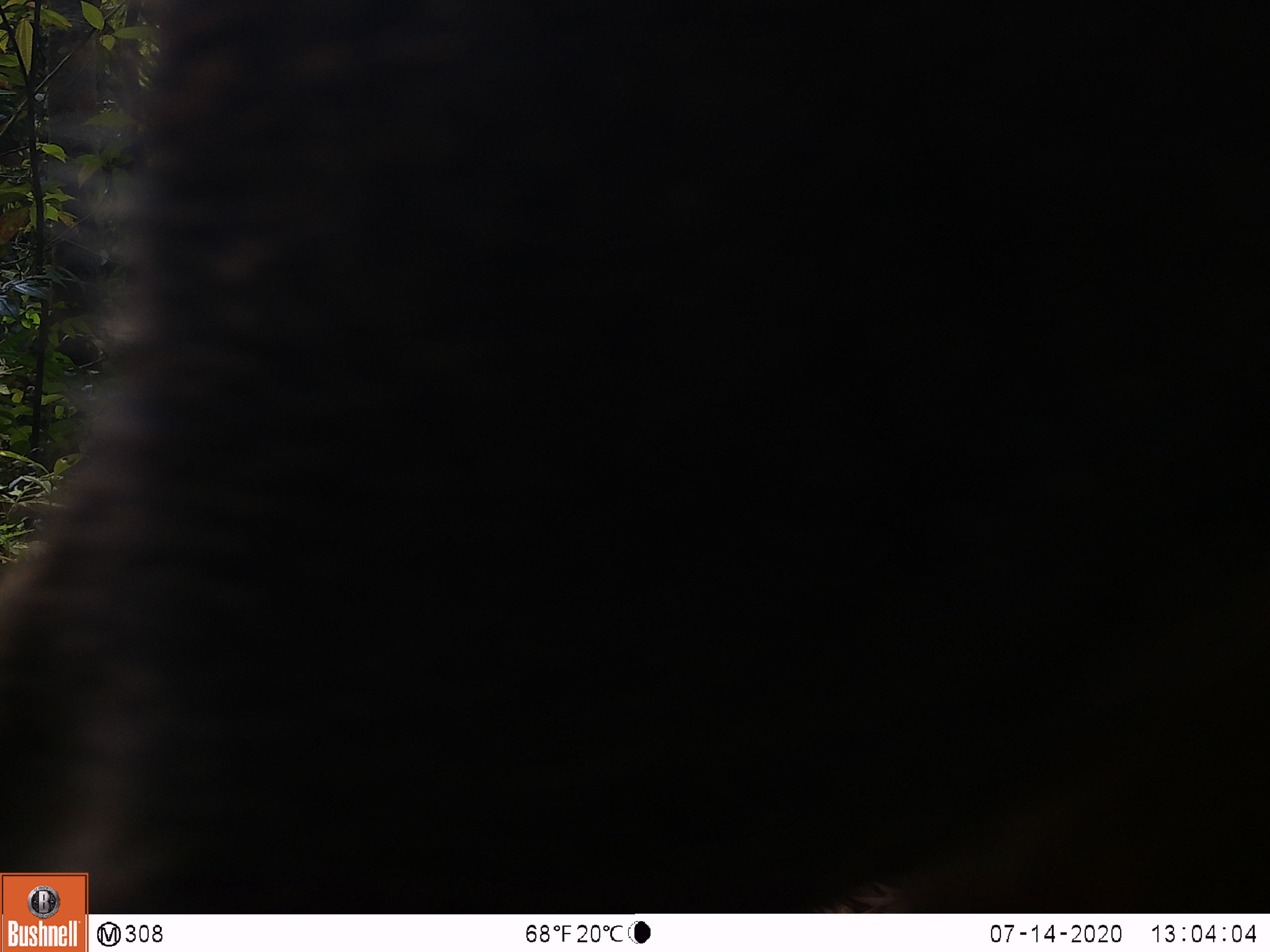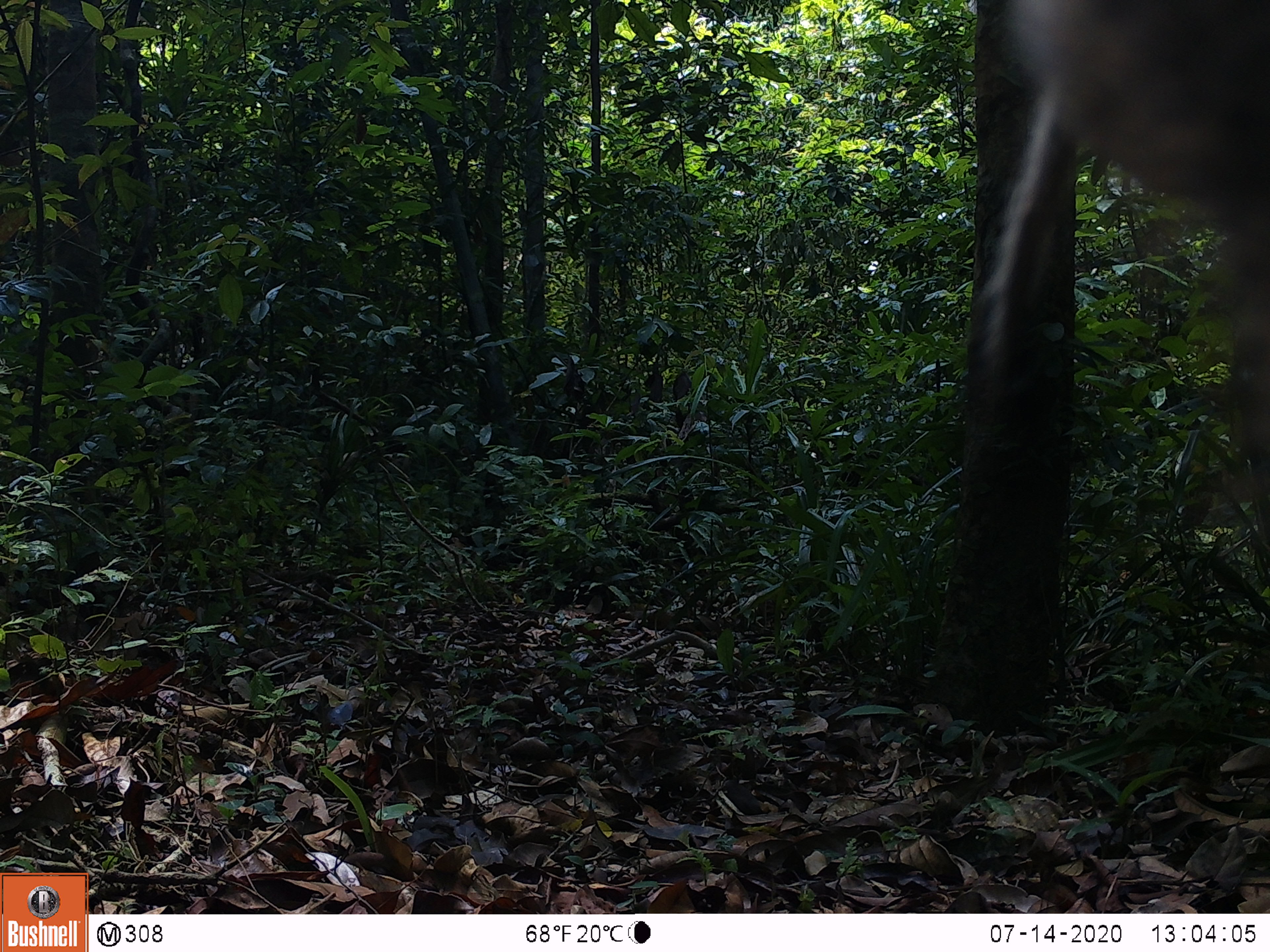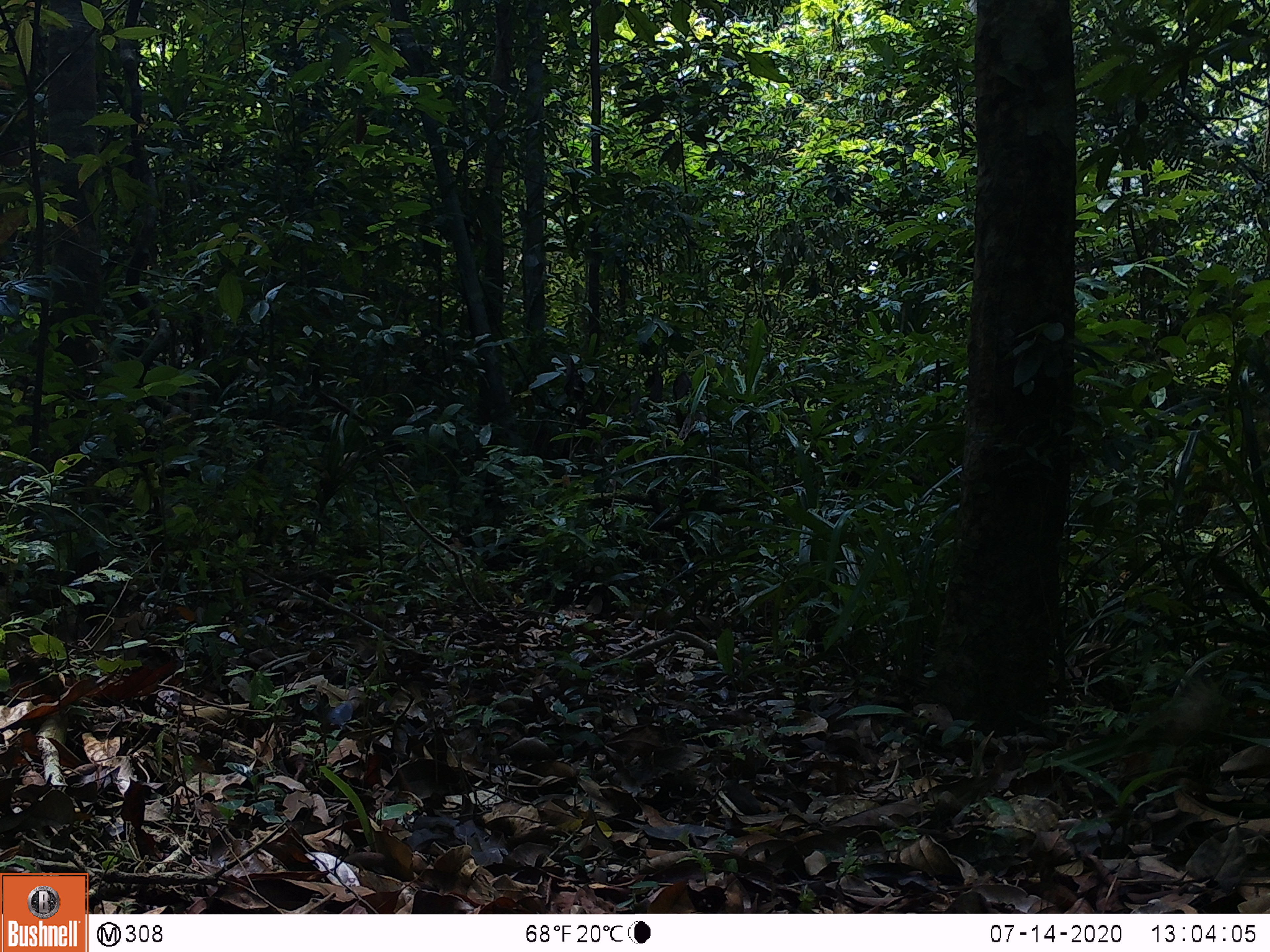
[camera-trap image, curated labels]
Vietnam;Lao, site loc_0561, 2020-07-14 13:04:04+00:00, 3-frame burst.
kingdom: Animalia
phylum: Chordata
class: Mammalia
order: Artiodactyla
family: Suidae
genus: Sus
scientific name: Sus scrofa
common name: eurasian wild pig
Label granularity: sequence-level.